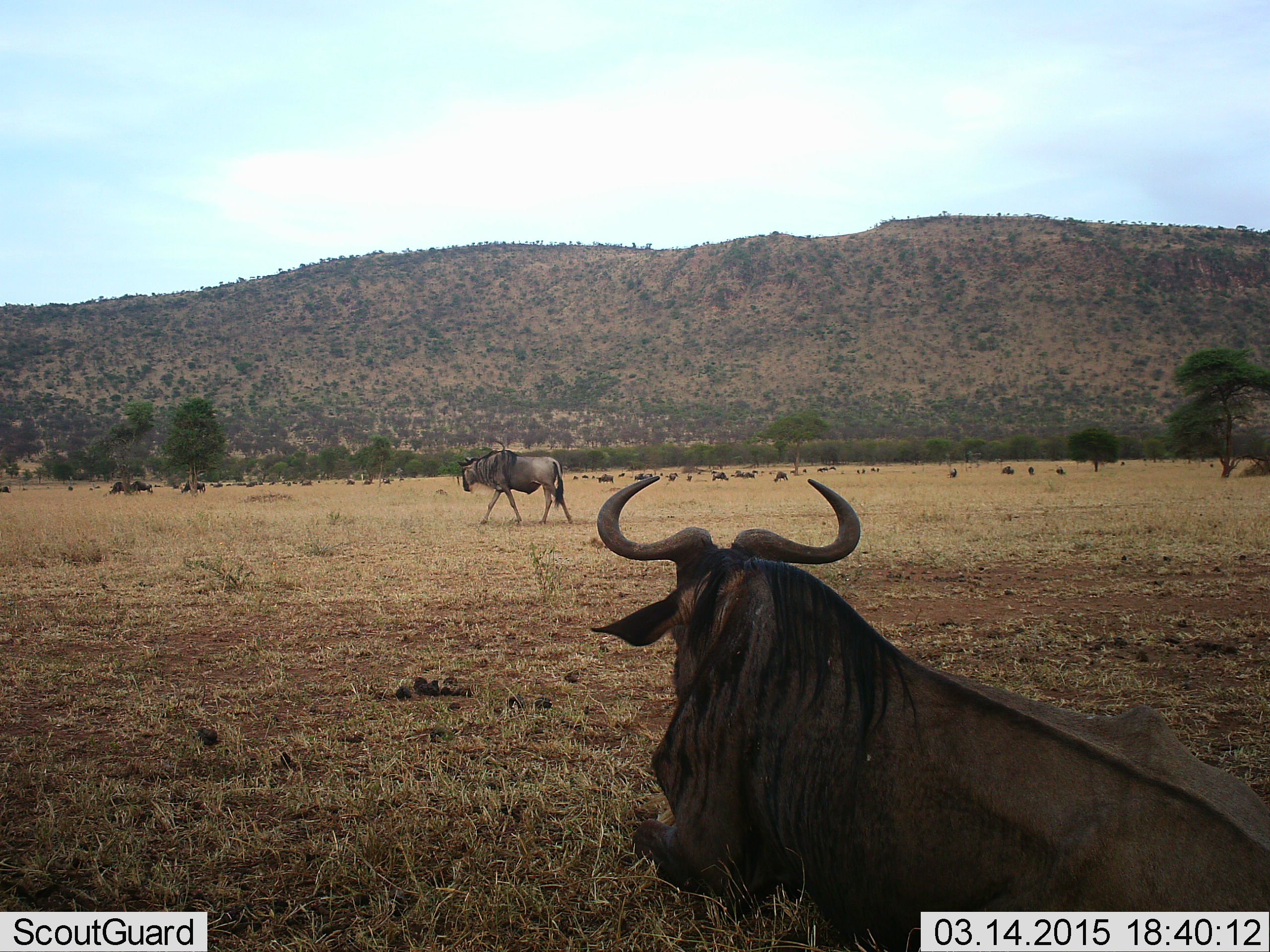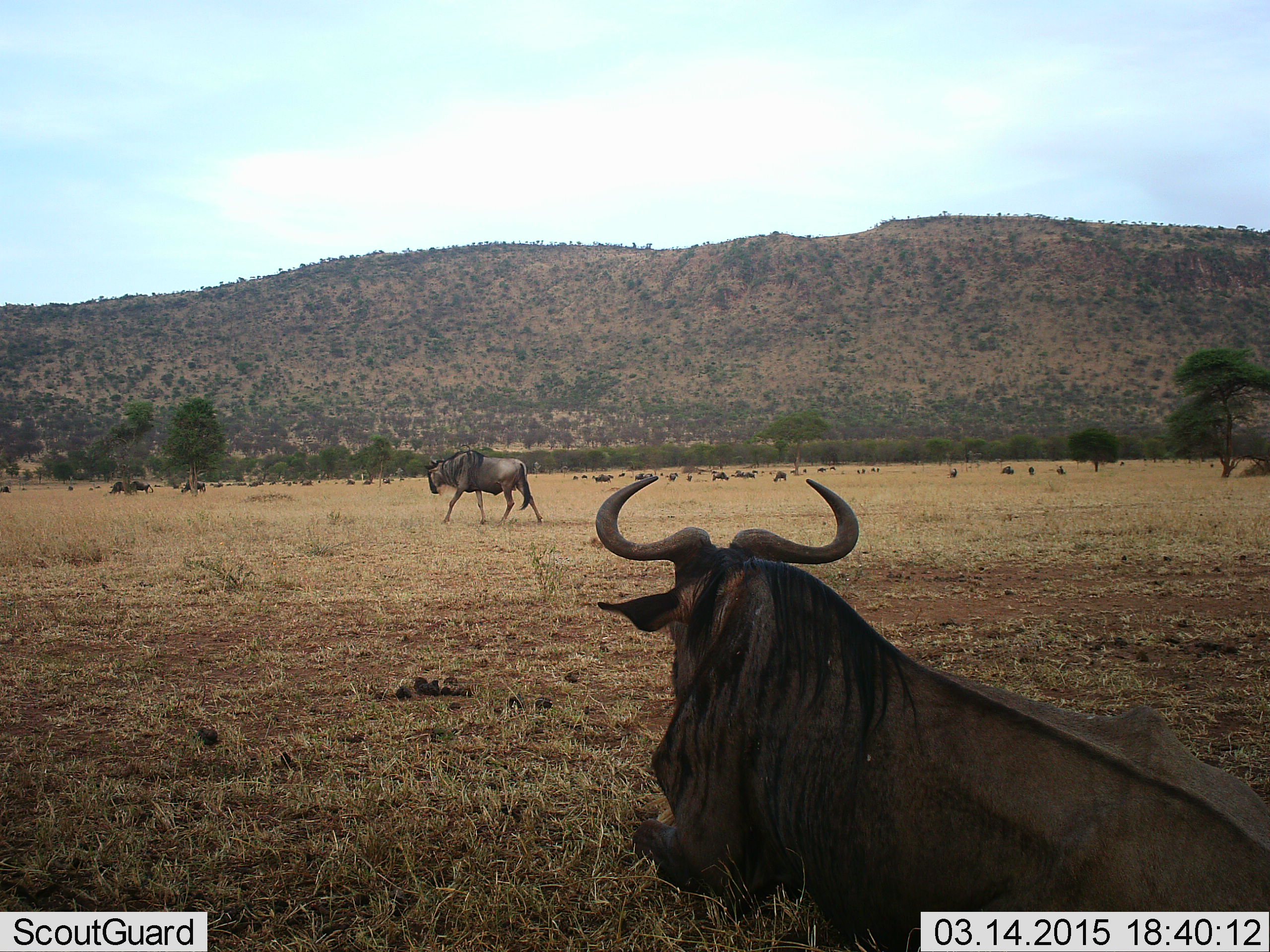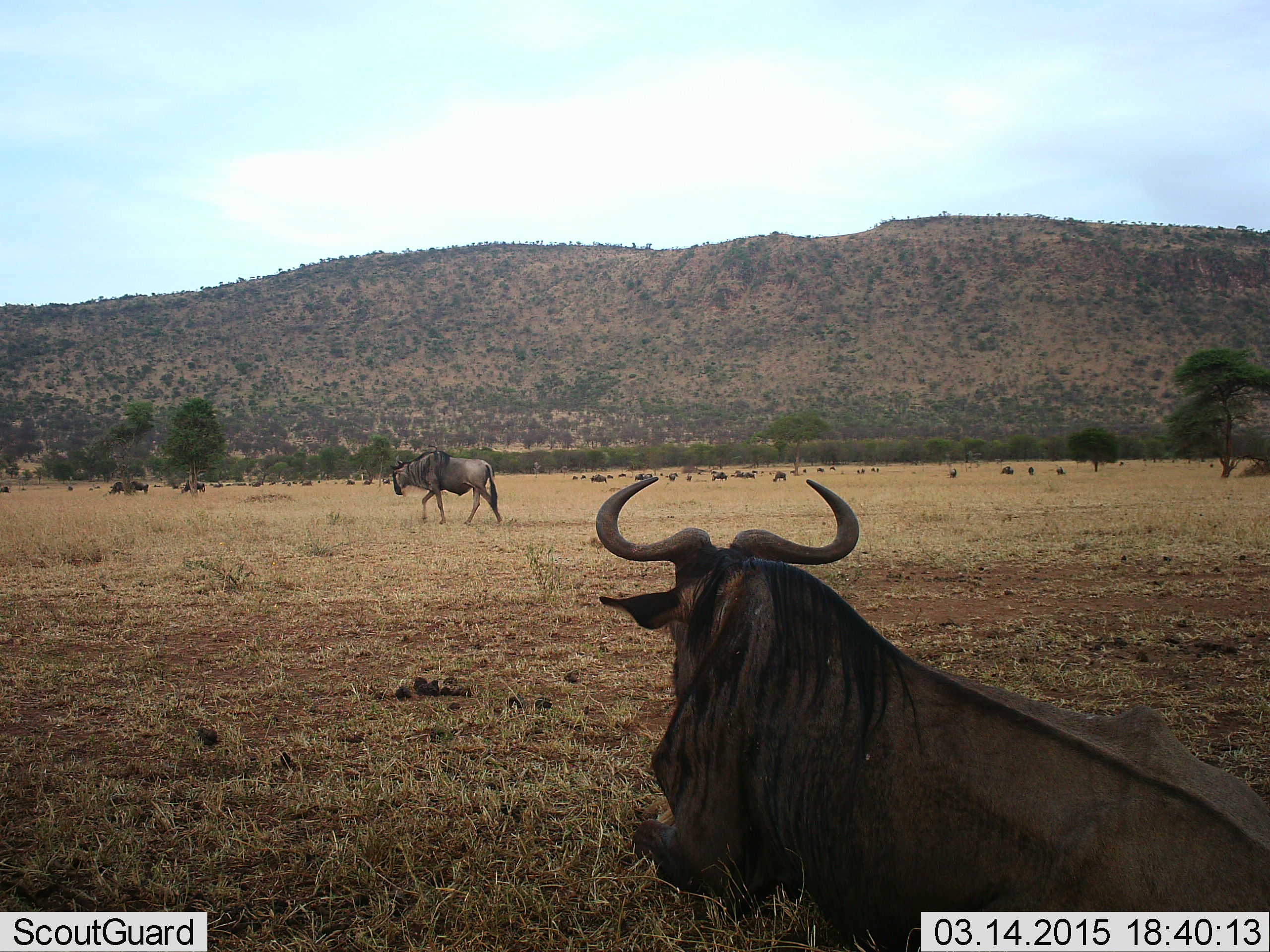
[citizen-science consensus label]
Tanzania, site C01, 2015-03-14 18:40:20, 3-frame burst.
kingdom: Animalia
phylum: Chordata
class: Mammalia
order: Artiodactyla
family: Bovidae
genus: Connochaetes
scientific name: Connochaetes taurinus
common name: blue wildebeest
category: wildebeest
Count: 11-50.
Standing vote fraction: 40%.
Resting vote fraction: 70%.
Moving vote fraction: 80%.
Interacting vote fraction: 0%.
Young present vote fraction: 0%.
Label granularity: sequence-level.